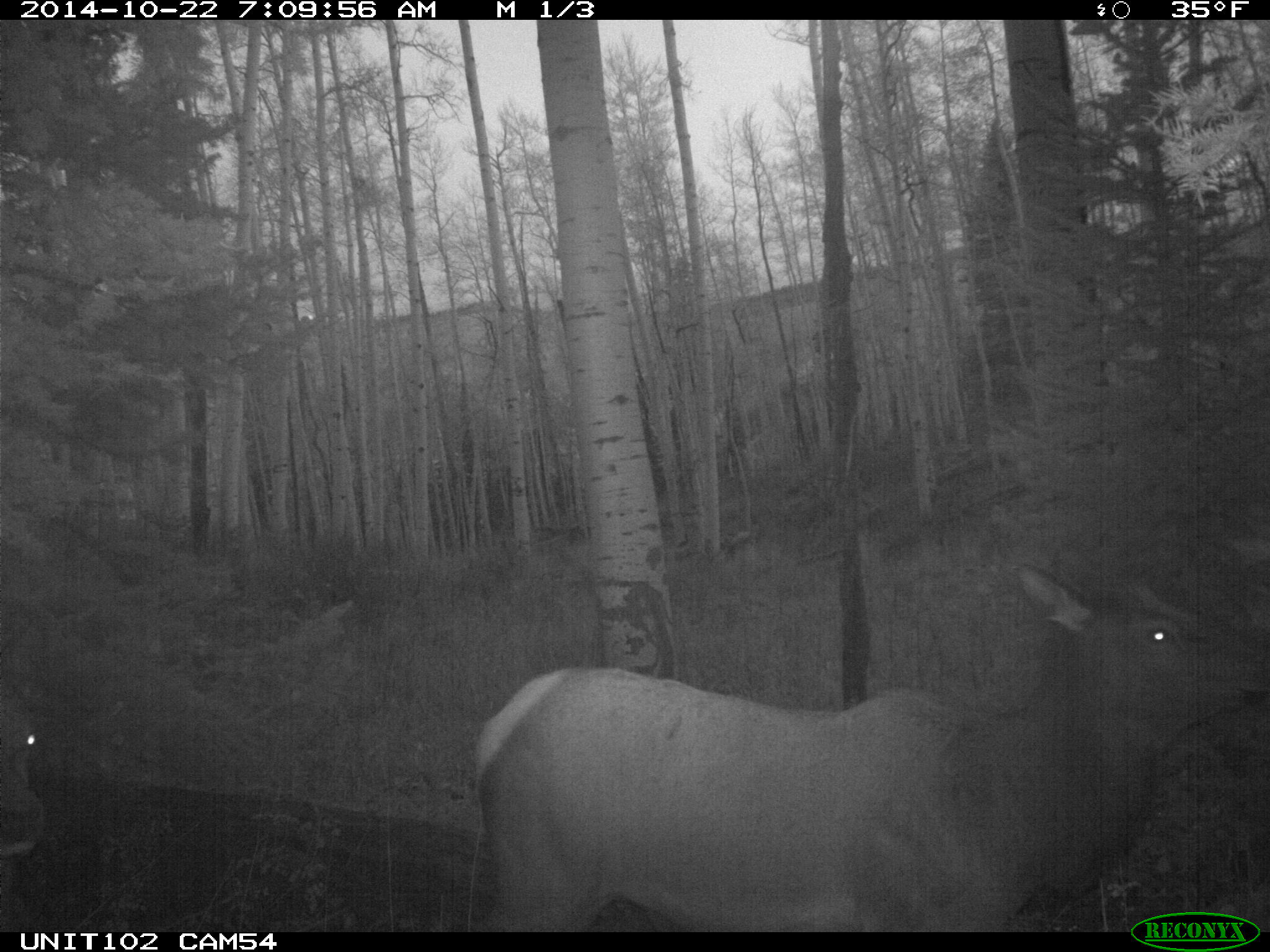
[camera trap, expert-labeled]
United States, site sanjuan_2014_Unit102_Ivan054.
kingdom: Animalia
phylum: Chordata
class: Mammalia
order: Artiodactyla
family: Cervidae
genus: Cervus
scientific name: Cervus elaphus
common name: red deer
Cervus elaphus (red deer).